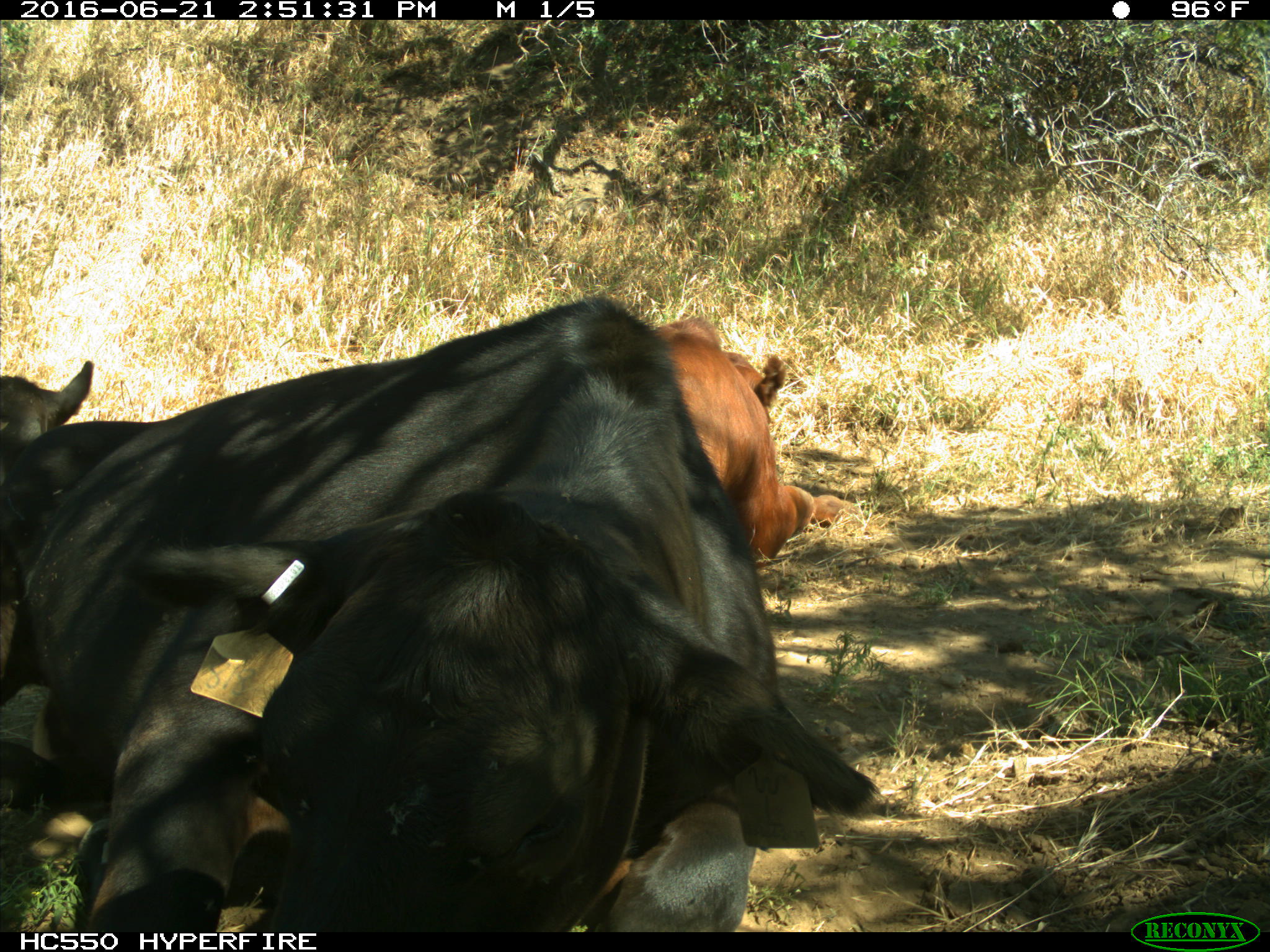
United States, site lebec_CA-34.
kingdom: Animalia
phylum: Chordata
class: Mammalia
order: Artiodactyla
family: Bovidae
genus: Bos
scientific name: Bos taurus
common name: domestic cow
Bos taurus (domestic cow).